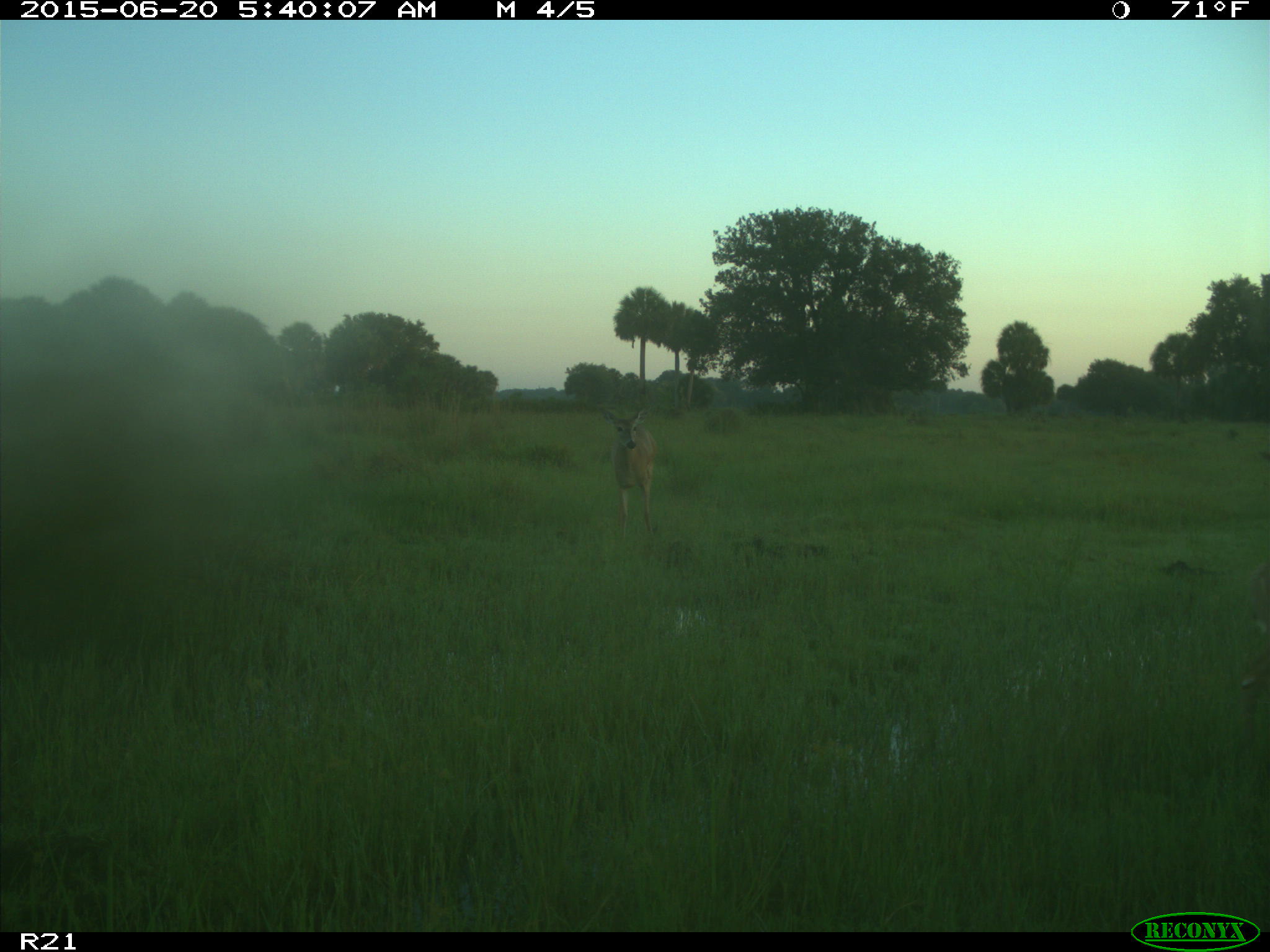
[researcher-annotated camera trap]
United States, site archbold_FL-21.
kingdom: Animalia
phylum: Chordata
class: Mammalia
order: Artiodactyla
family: Cervidae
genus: Odocoileus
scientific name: Odocoileus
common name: deer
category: unidentified deer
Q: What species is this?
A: Unidentified deer (deer) (Odocoileus).